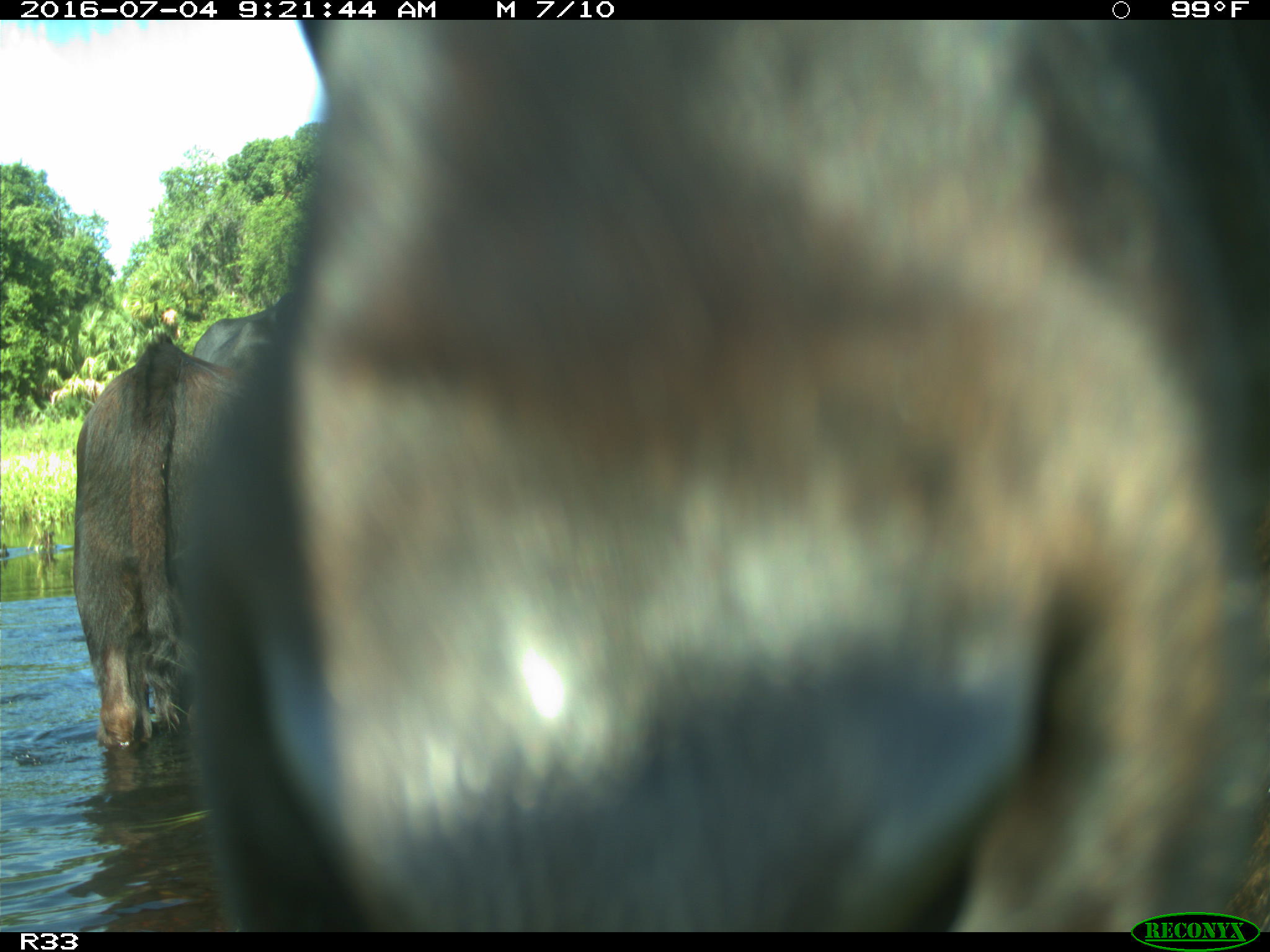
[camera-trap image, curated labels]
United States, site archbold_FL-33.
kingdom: Animalia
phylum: Chordata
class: Mammalia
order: Artiodactyla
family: Bovidae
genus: Bos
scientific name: Bos taurus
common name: domestic cow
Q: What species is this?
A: Bos taurus (domestic cow).